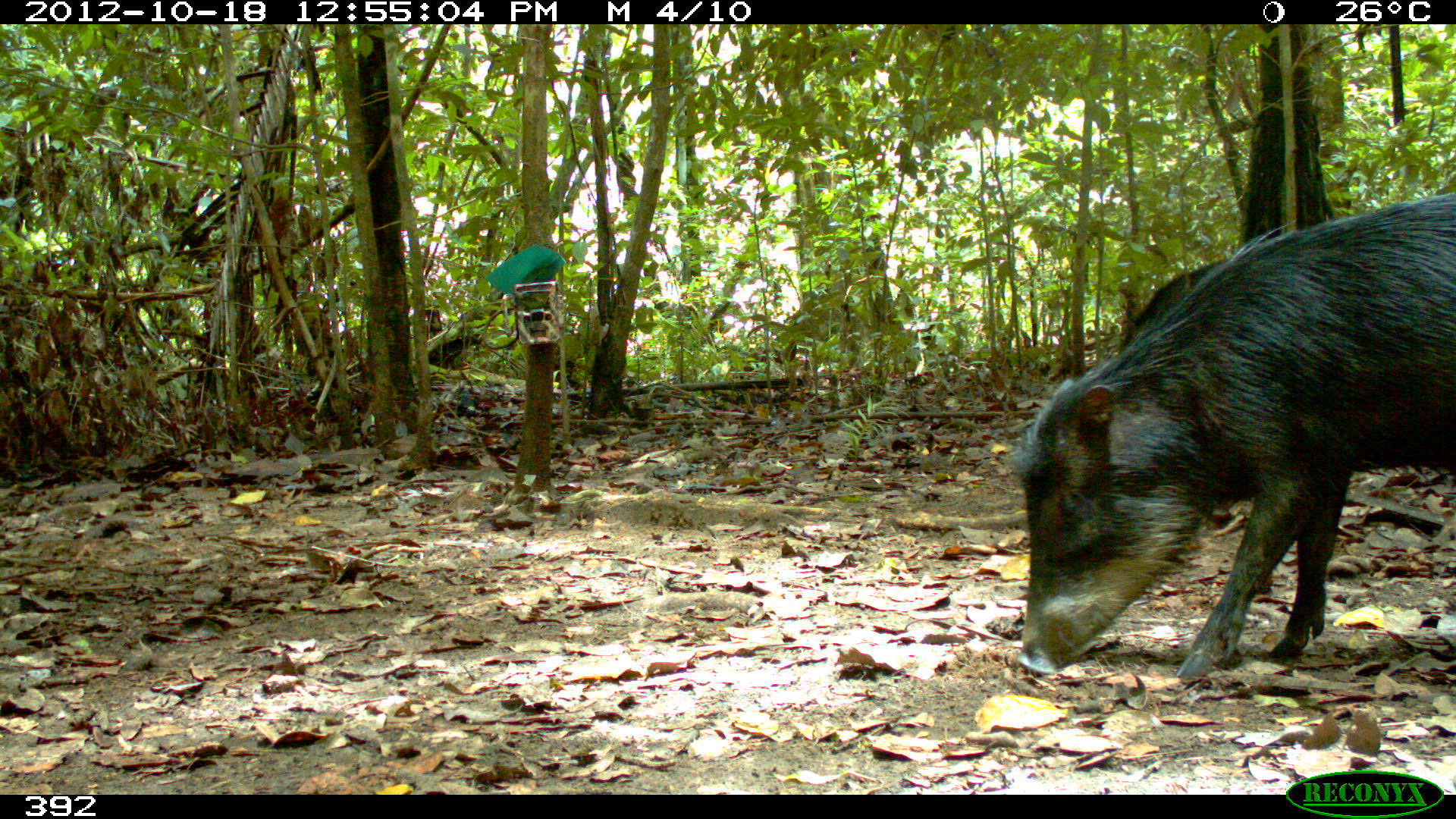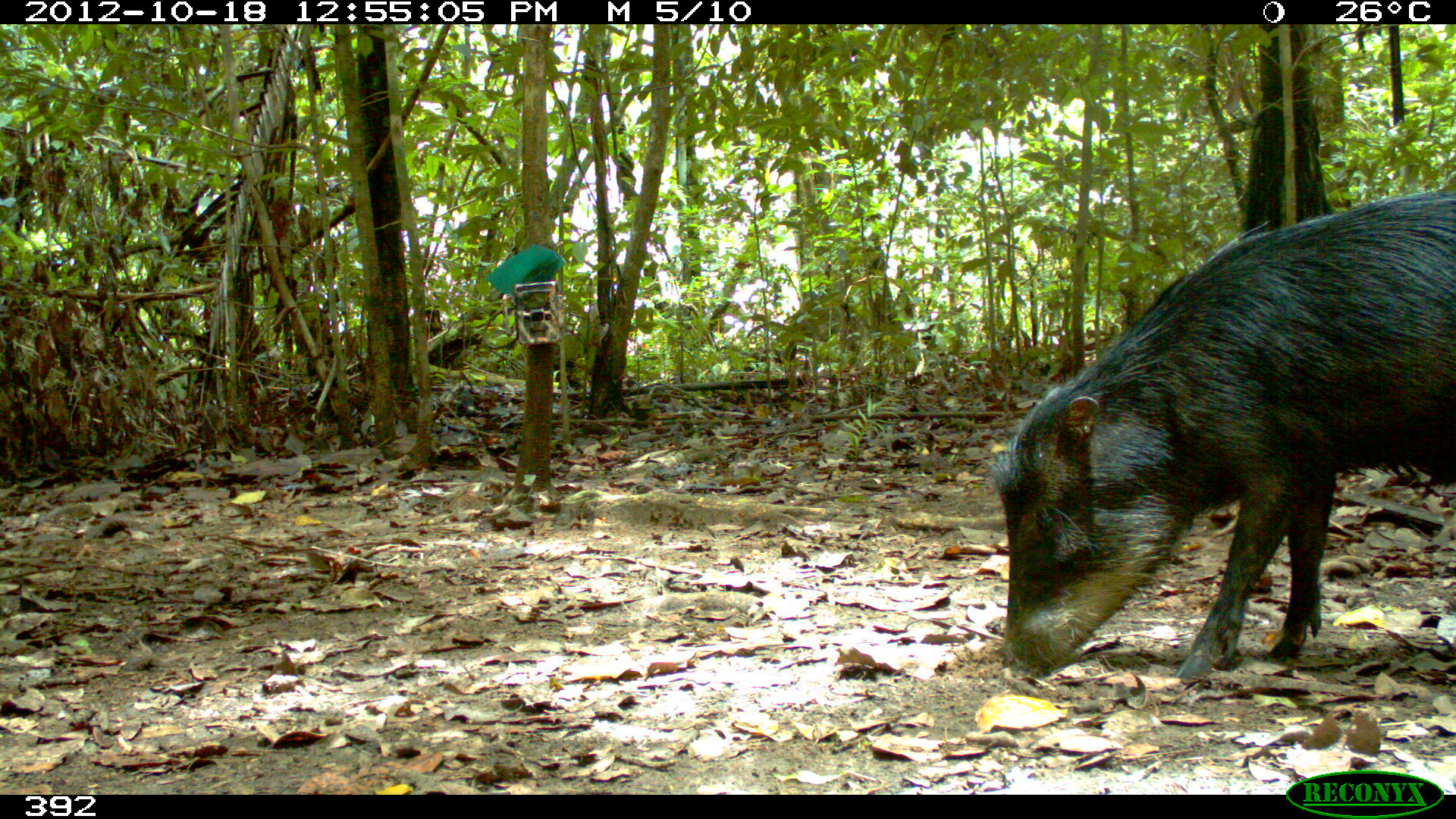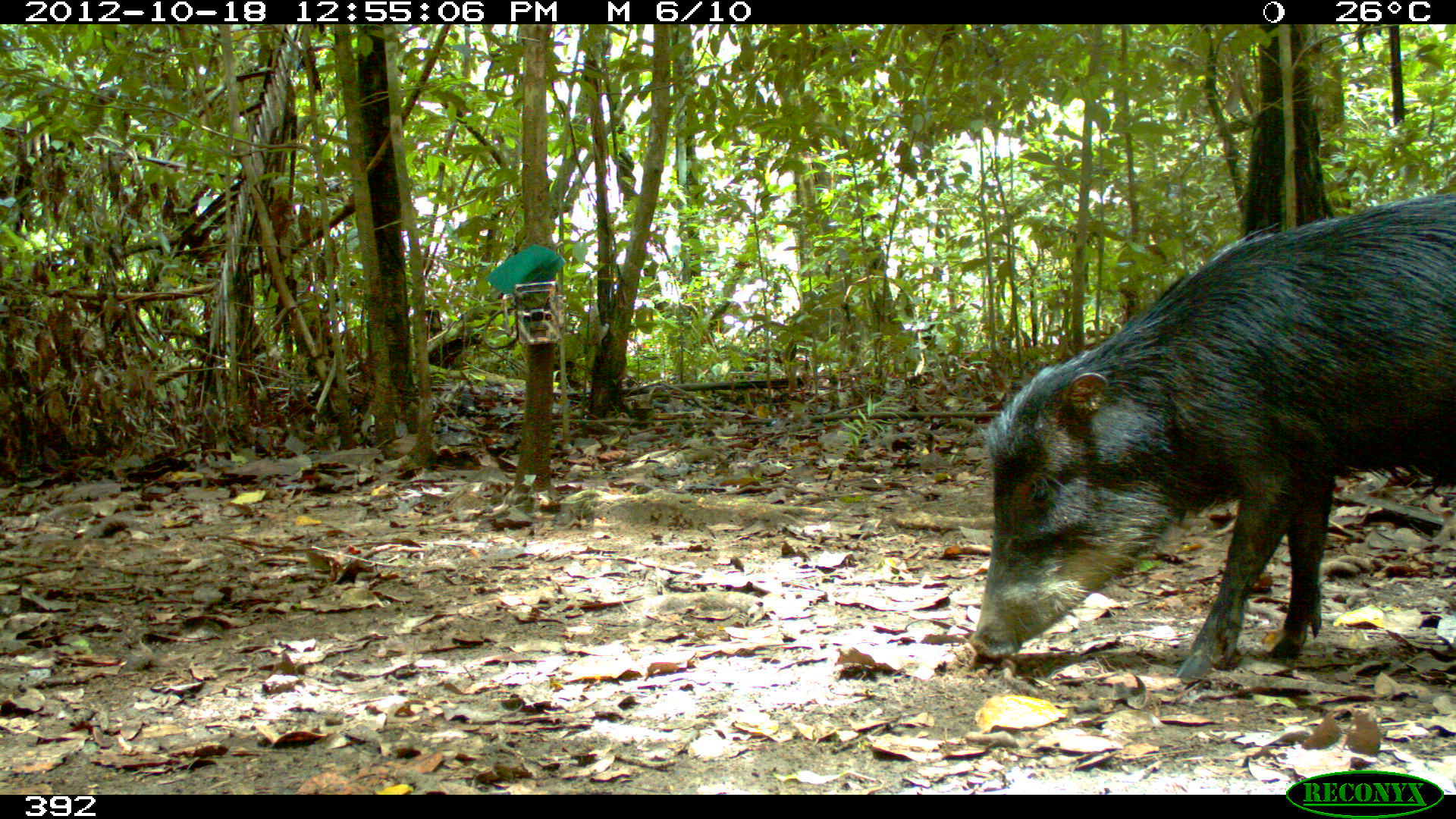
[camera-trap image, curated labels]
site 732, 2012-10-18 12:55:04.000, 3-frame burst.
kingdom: Animalia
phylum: Chordata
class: Mammalia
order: Artiodactyla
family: Tayassuidae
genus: Tayassu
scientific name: Tayassu pecari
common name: white-lipped peccary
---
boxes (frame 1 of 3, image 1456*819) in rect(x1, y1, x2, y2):
tayassu pecari: rect(1013, 190, 1456, 683); rect(1106, 255, 1237, 349)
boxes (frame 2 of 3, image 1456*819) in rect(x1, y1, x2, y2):
tayassu pecari: rect(987, 180, 1456, 678)